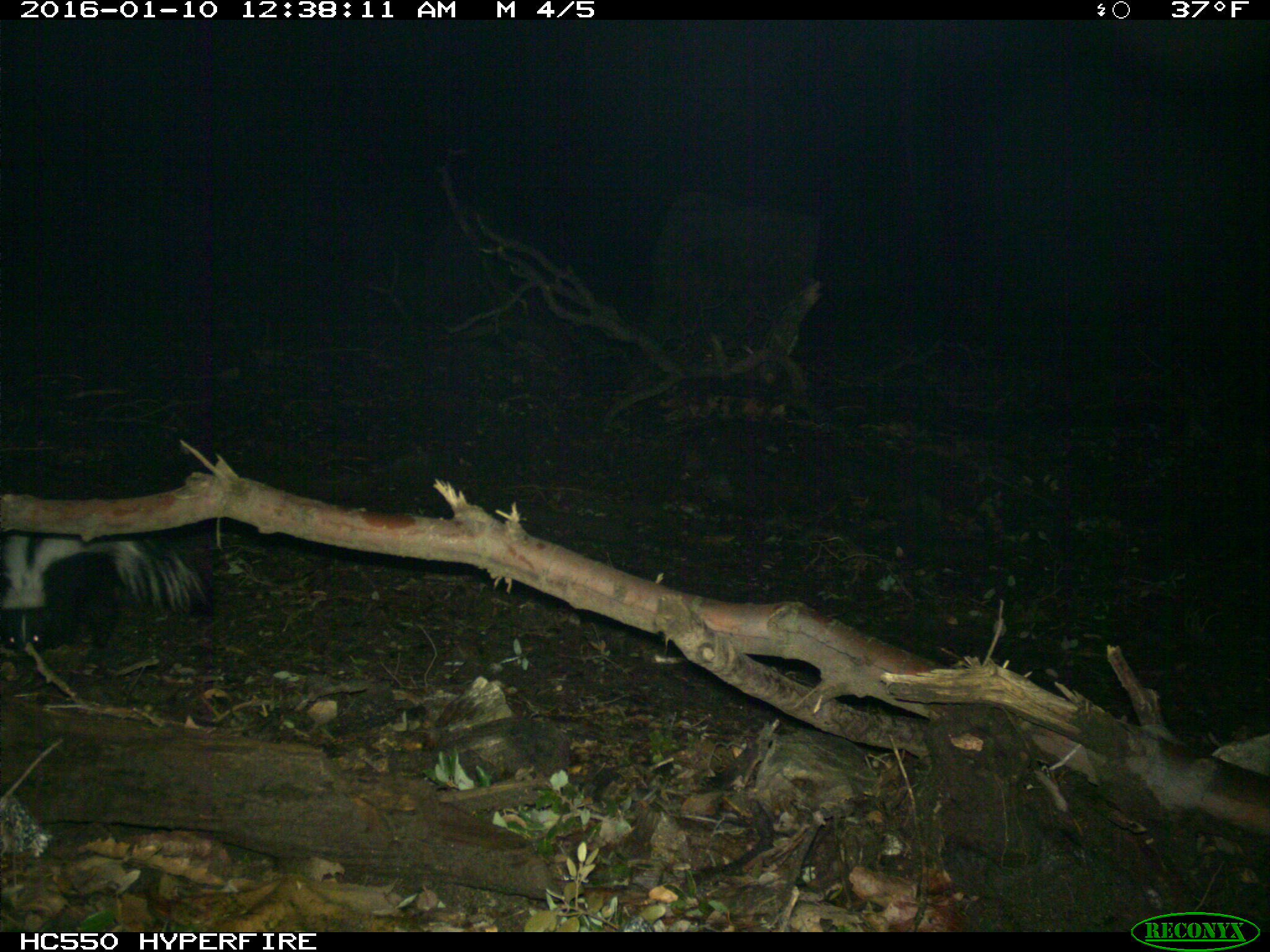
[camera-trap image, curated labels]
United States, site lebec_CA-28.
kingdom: Animalia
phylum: Chordata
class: Mammalia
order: Carnivora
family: Mephitidae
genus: Mephitis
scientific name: Mephitis mephitis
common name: striped skunk